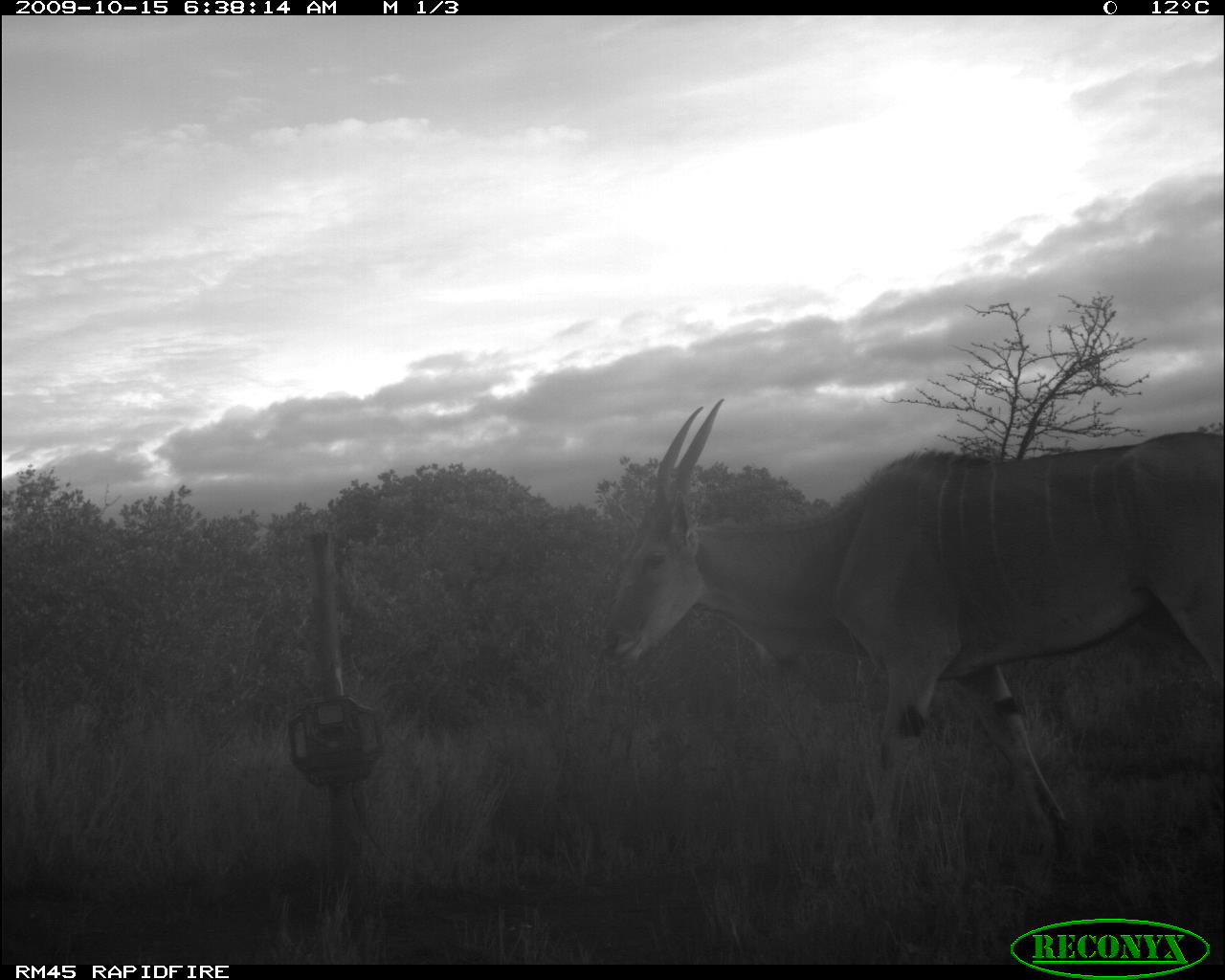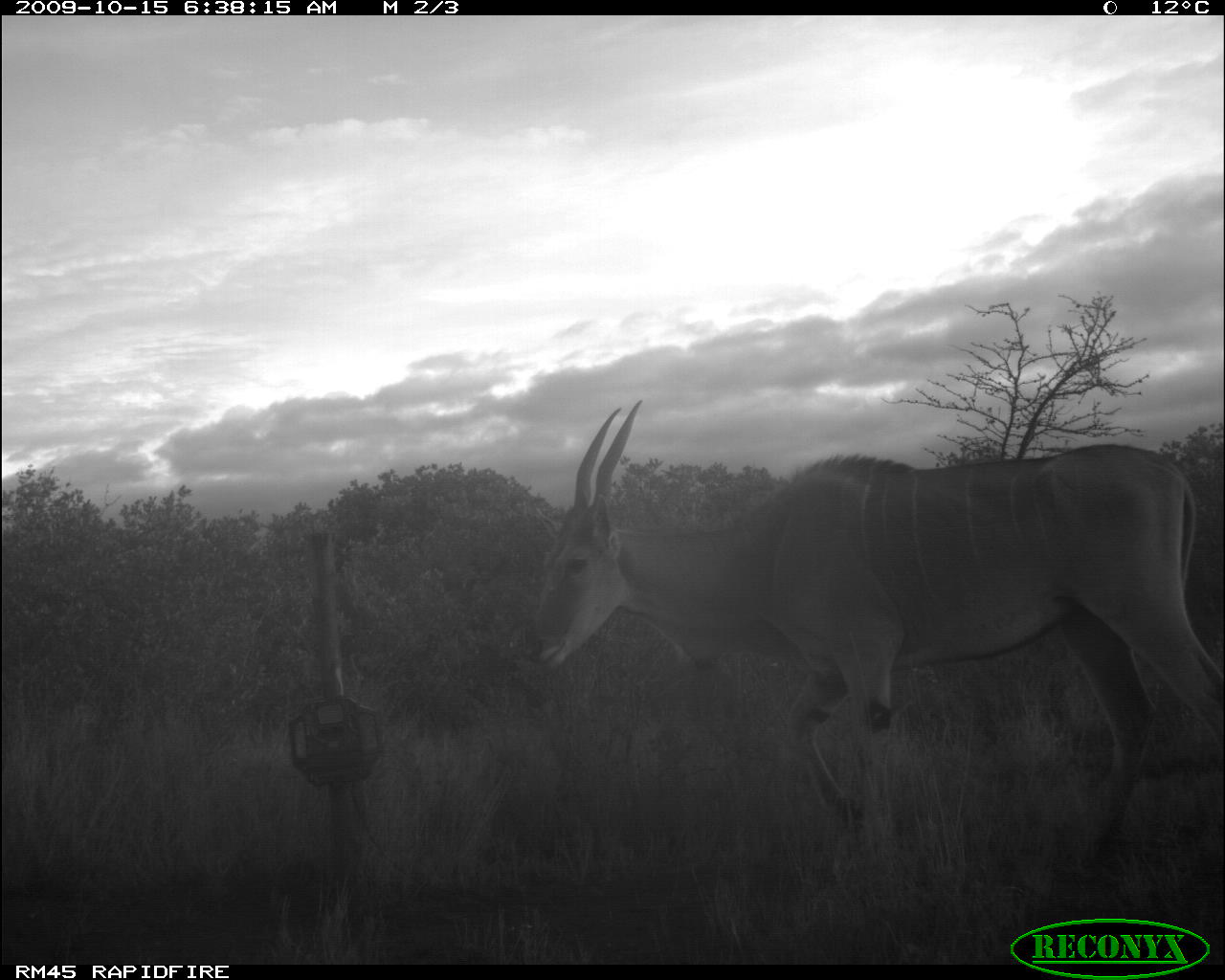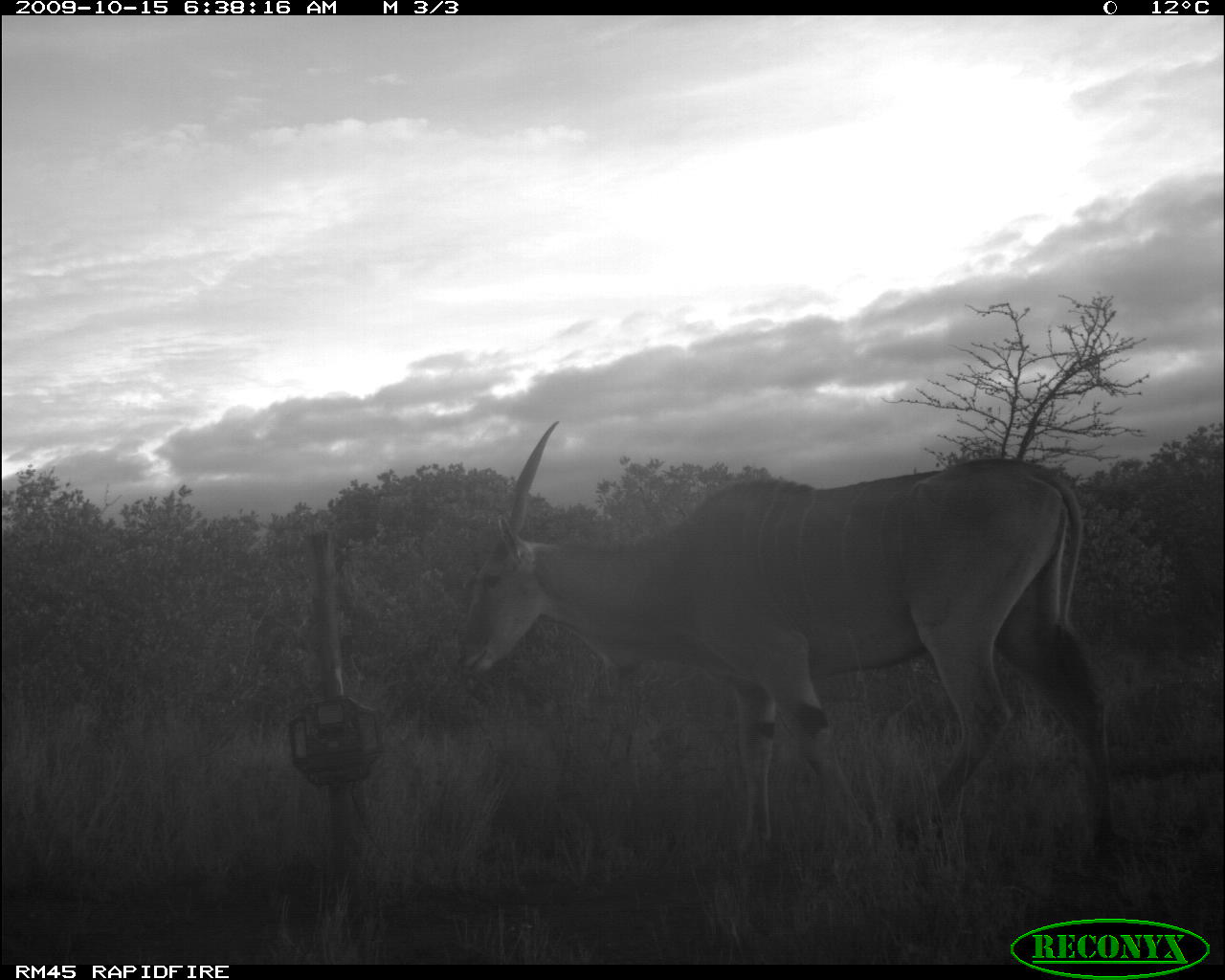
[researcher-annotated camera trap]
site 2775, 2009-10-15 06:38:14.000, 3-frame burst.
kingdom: Animalia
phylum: Chordata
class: Mammalia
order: Artiodactyla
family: Bovidae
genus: Tragelaphus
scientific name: Tragelaphus oryx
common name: eland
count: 1